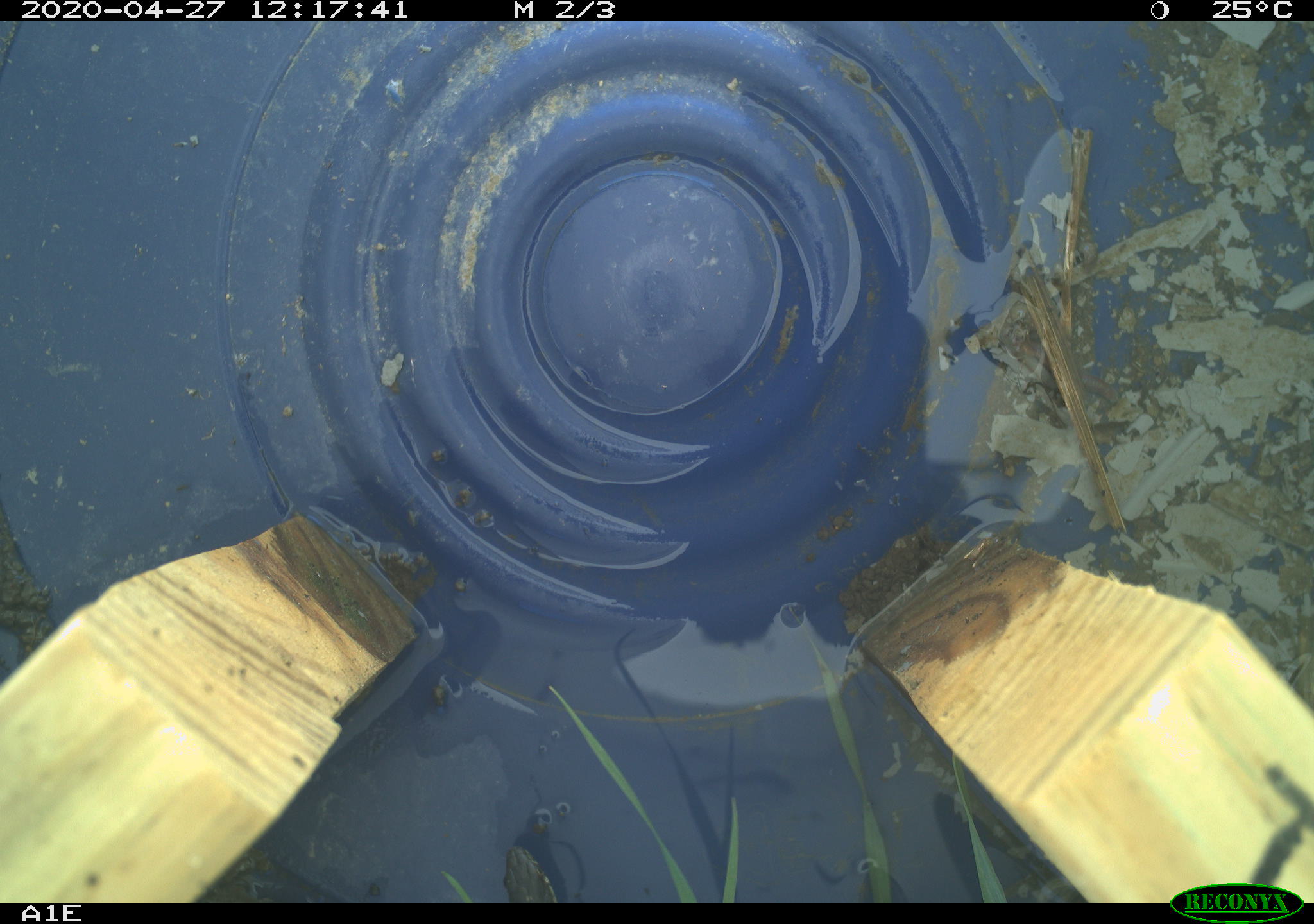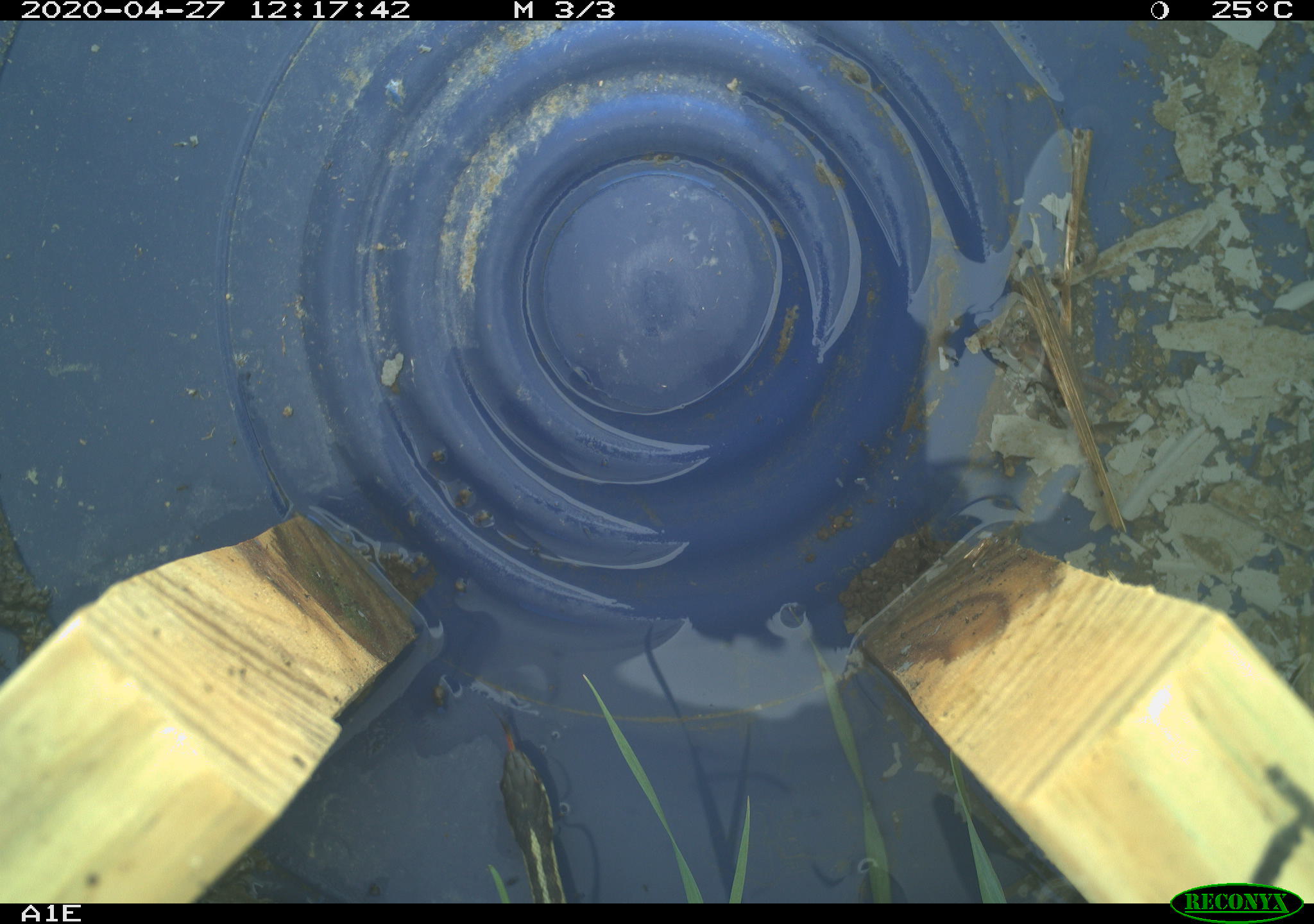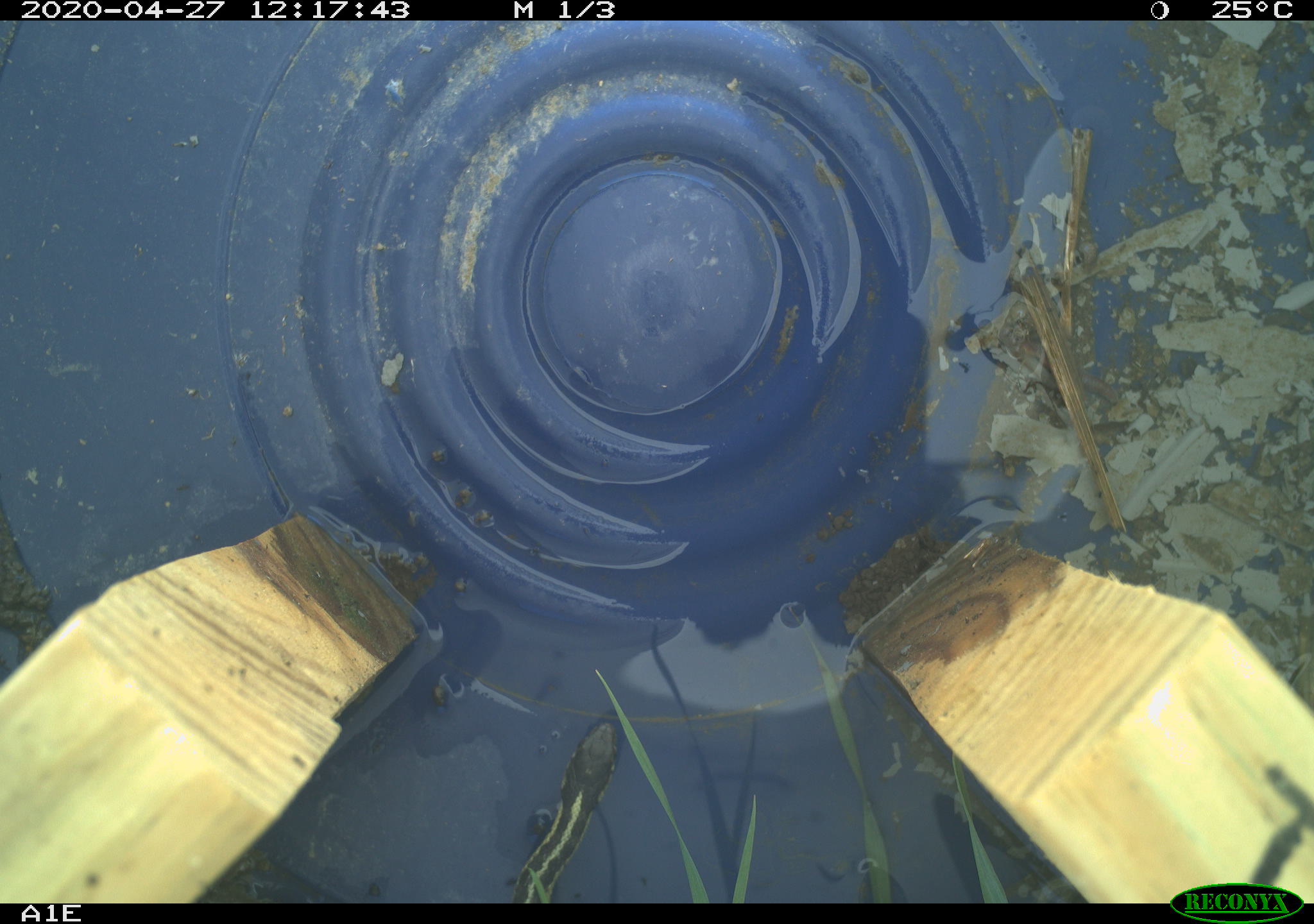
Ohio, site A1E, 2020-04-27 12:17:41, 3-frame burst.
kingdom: Animalia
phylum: Chordata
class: Reptilia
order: Squamata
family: Colubridae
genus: Thamnophis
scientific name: Thamnophis sirtalis sirtalis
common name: eastern gartersnake